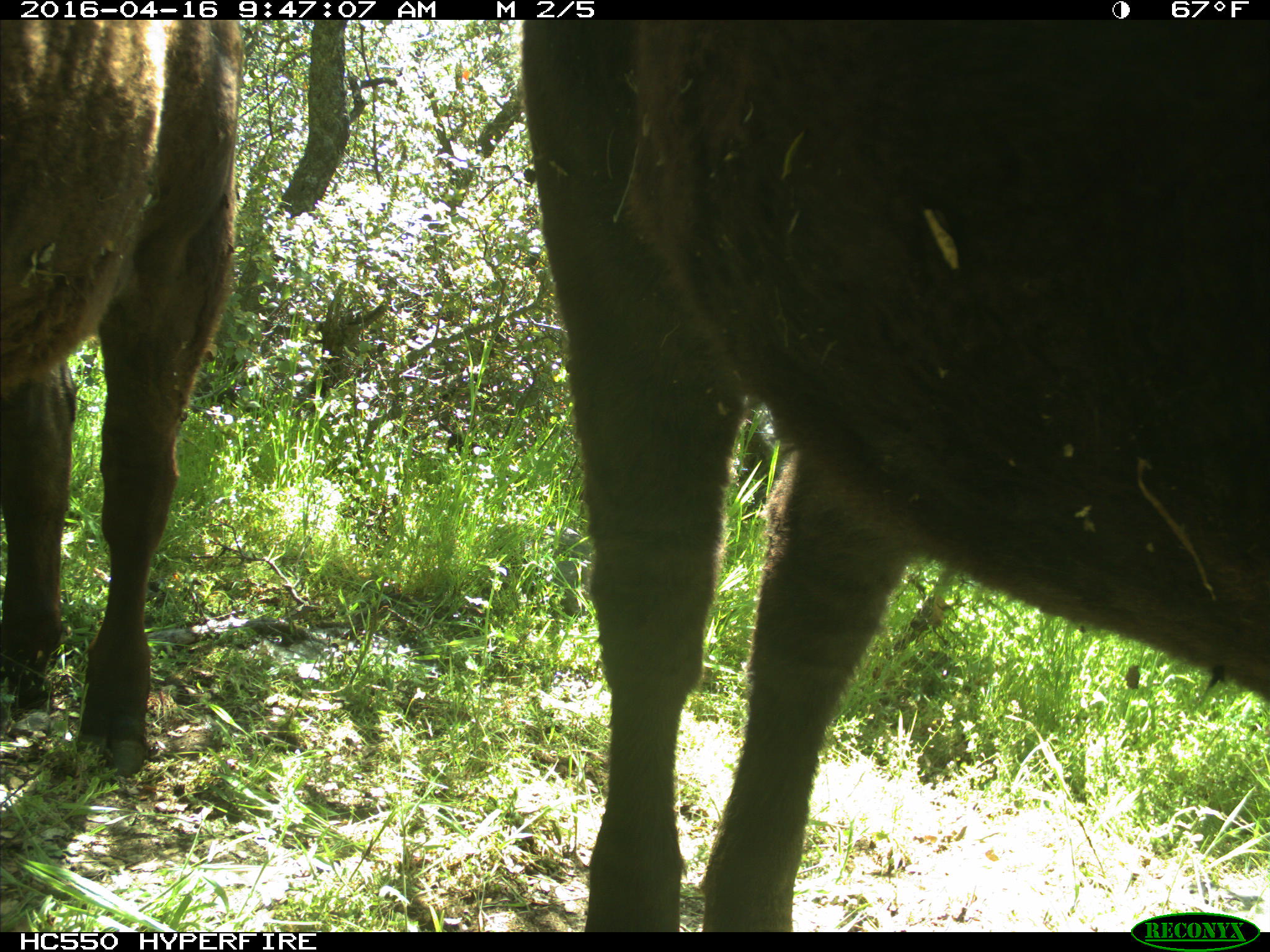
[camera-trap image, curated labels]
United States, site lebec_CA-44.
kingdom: Animalia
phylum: Chordata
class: Mammalia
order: Artiodactyla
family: Bovidae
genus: Bos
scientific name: Bos taurus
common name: domestic cow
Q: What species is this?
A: Bos taurus (domestic cow).